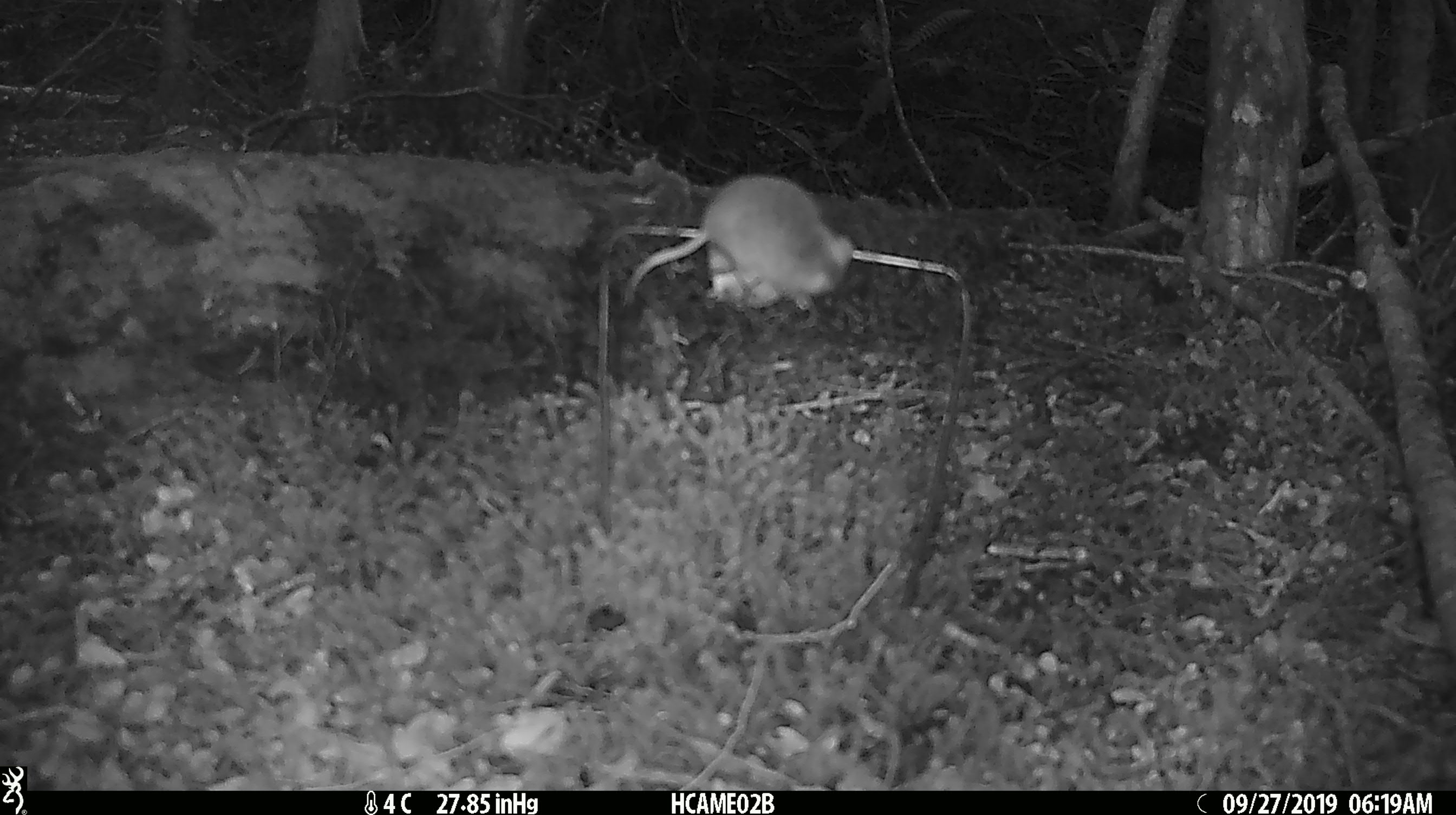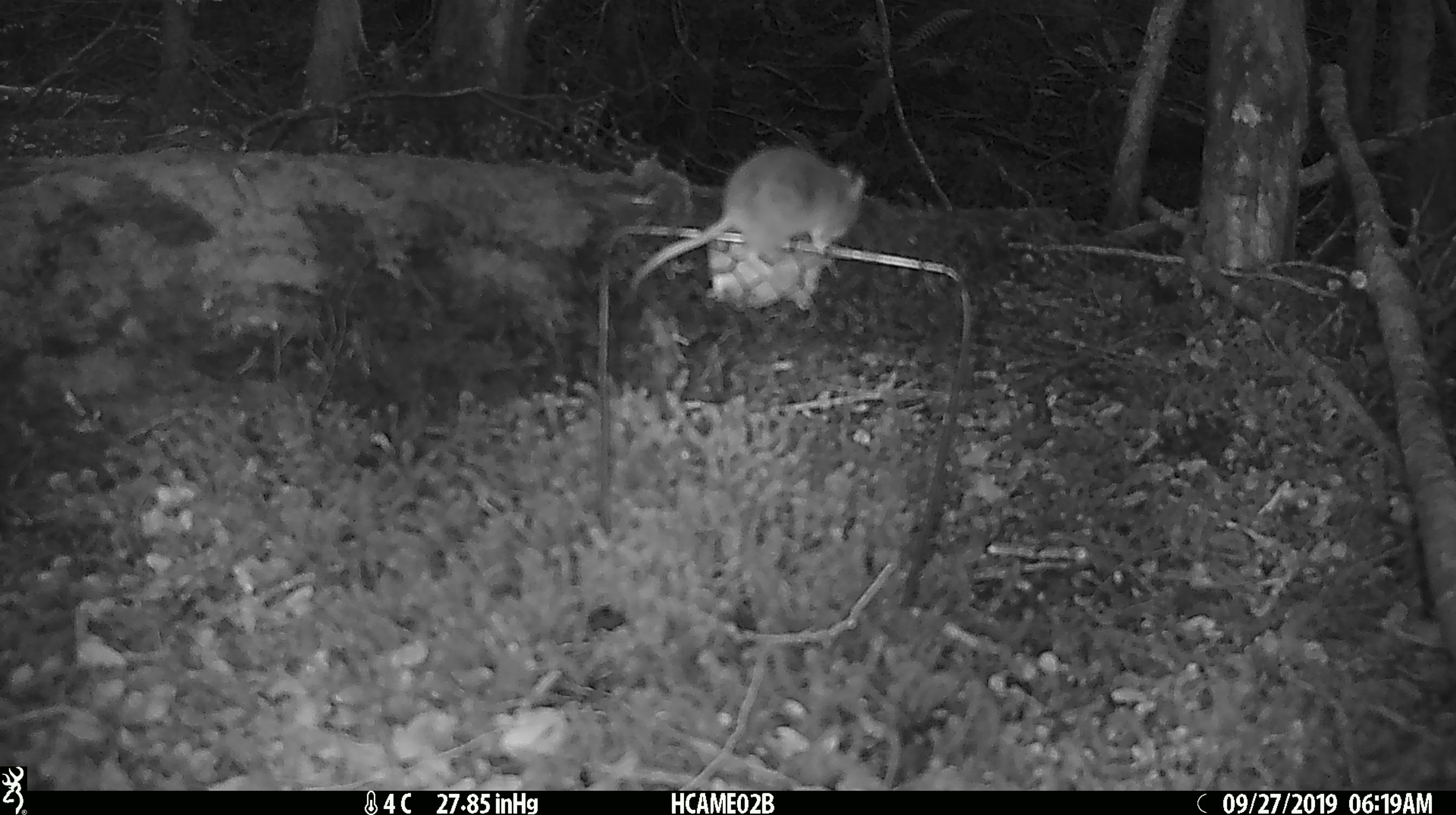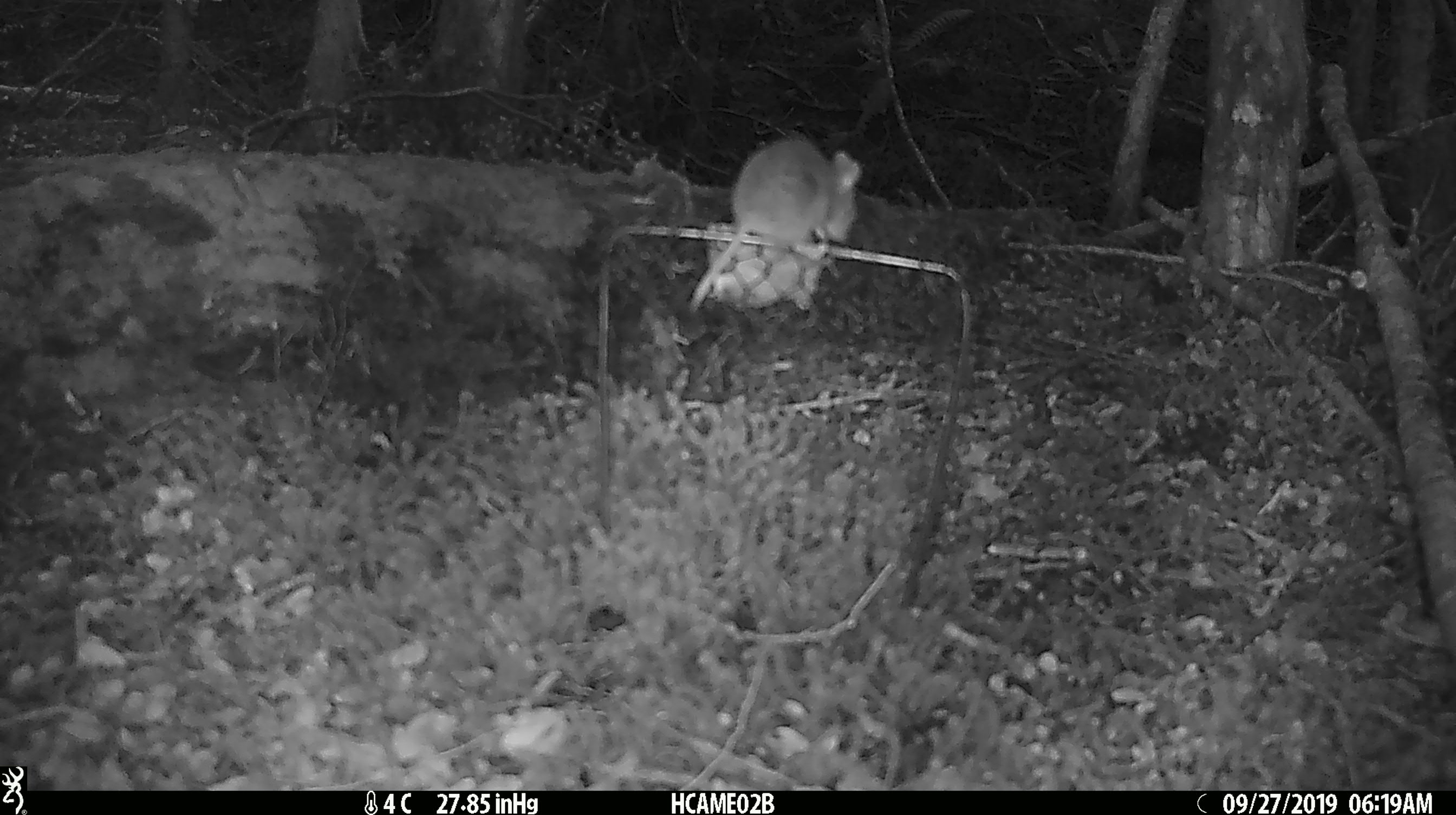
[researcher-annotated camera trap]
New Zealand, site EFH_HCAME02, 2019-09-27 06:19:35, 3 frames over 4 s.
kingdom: Animalia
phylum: Chordata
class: Mammalia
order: Rodentia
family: Muridae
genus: Mus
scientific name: Mus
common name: mouse